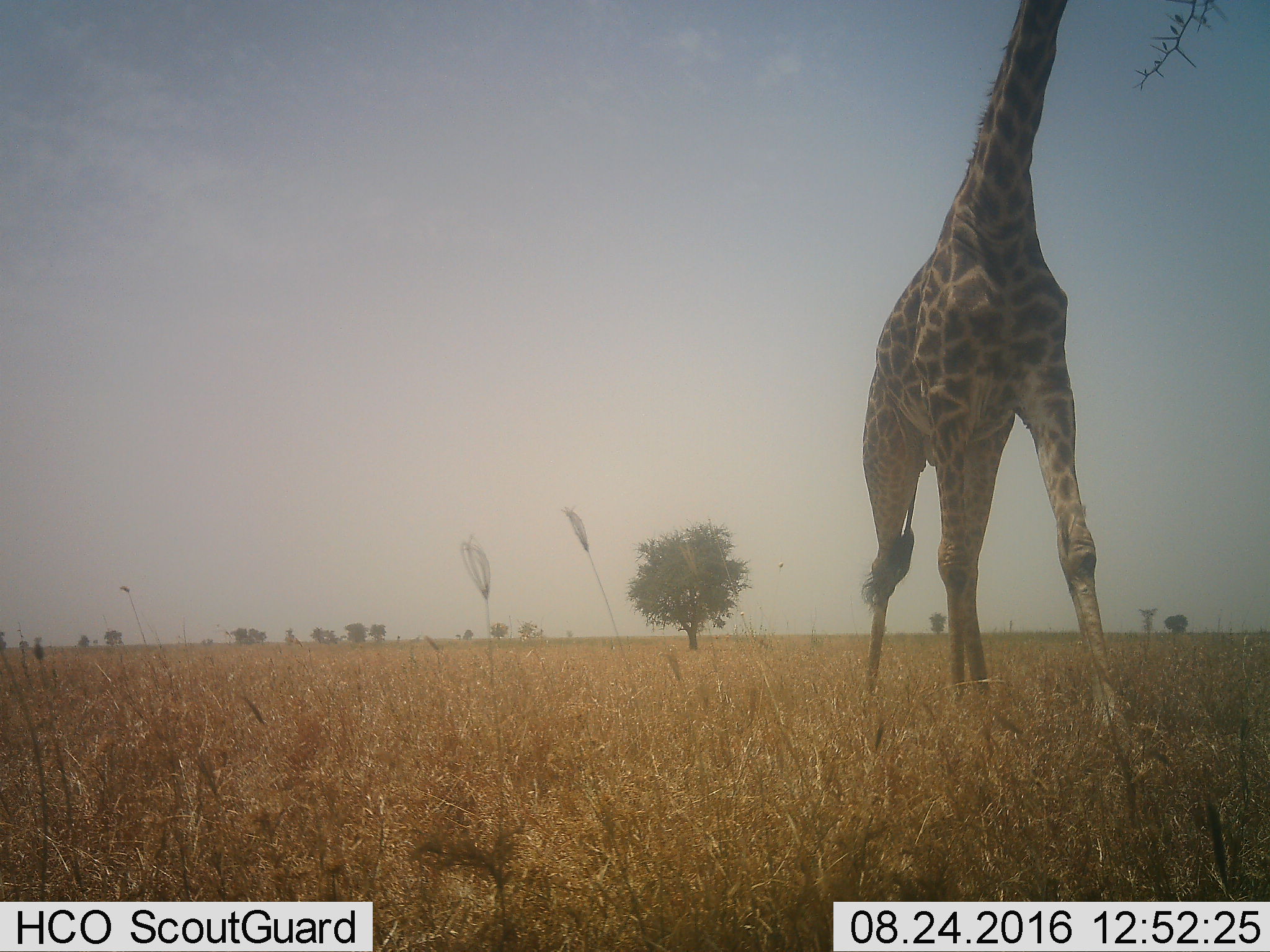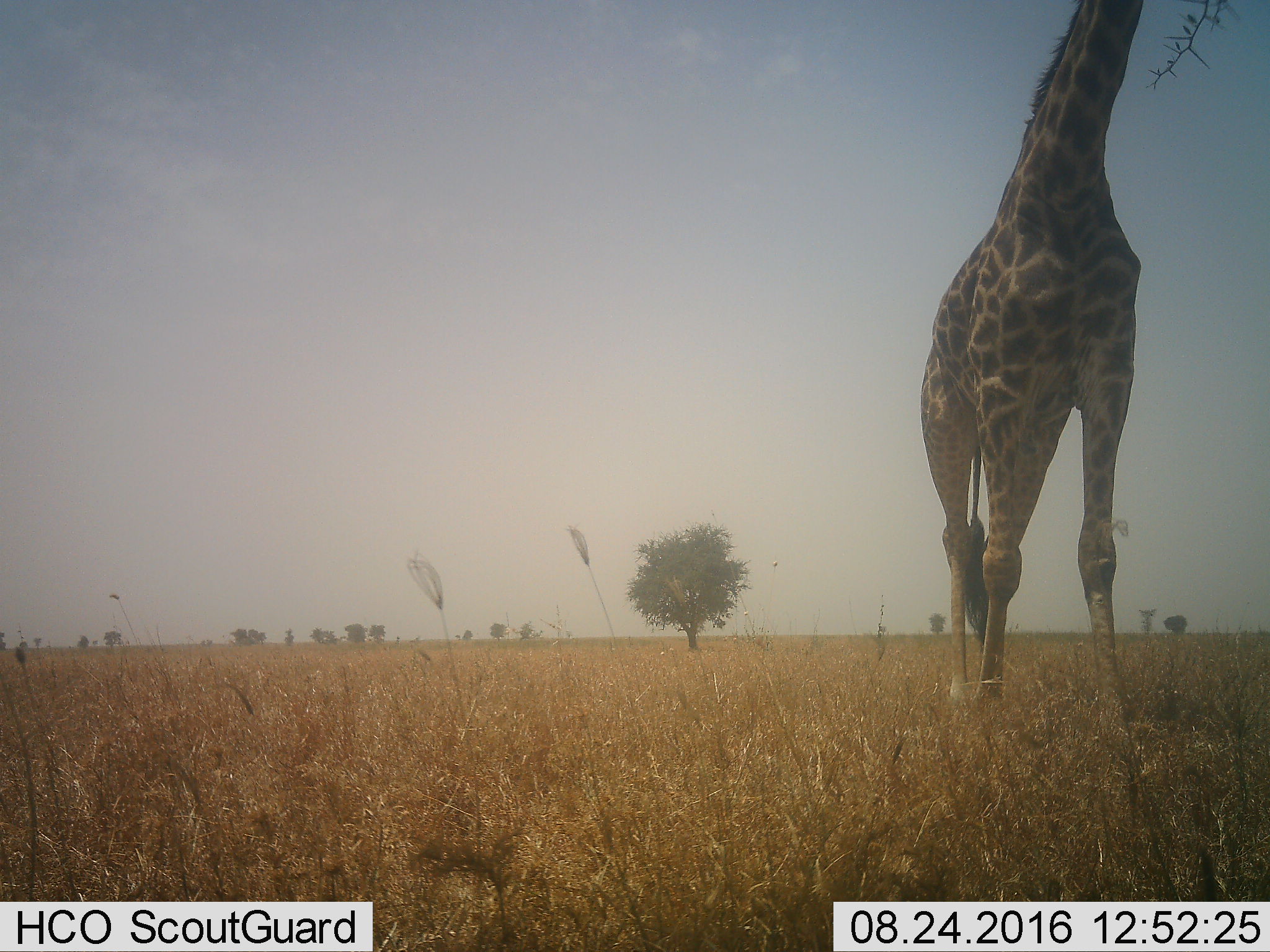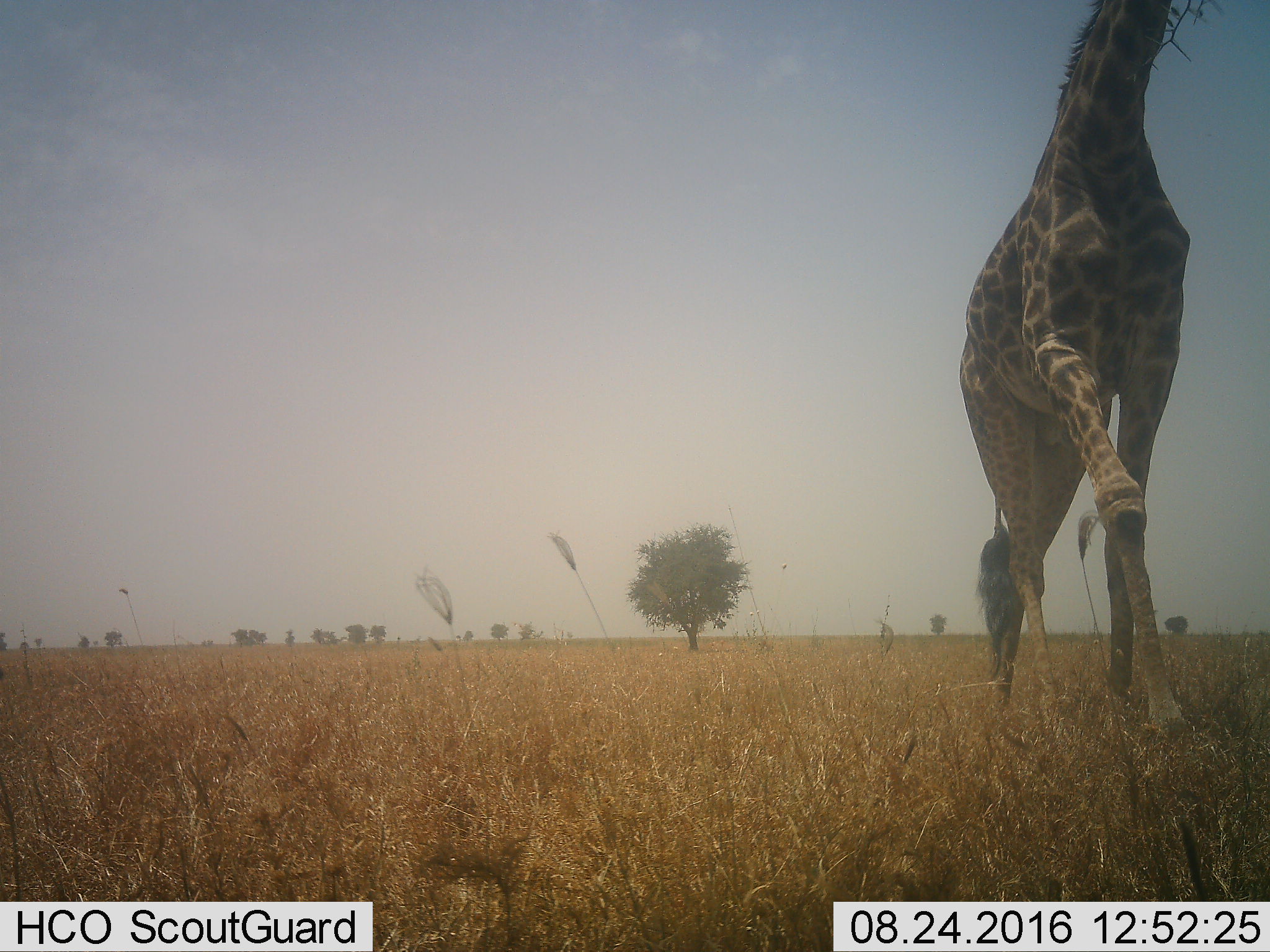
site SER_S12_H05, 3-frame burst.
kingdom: Animalia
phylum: Chordata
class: Mammalia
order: Artiodactyla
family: Giraffidae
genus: Giraffa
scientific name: Giraffa camelopardalis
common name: giraffe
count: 1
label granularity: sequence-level